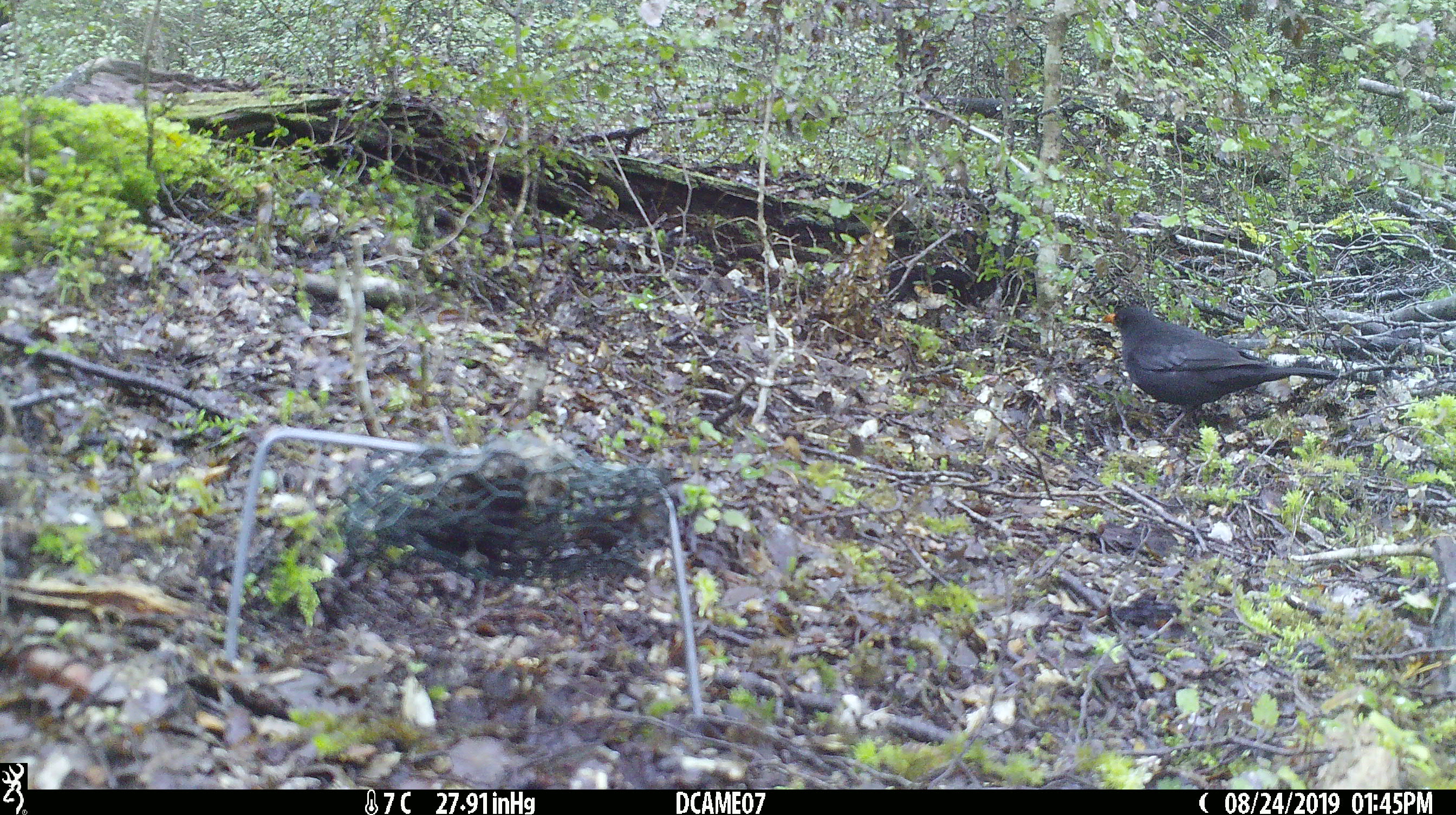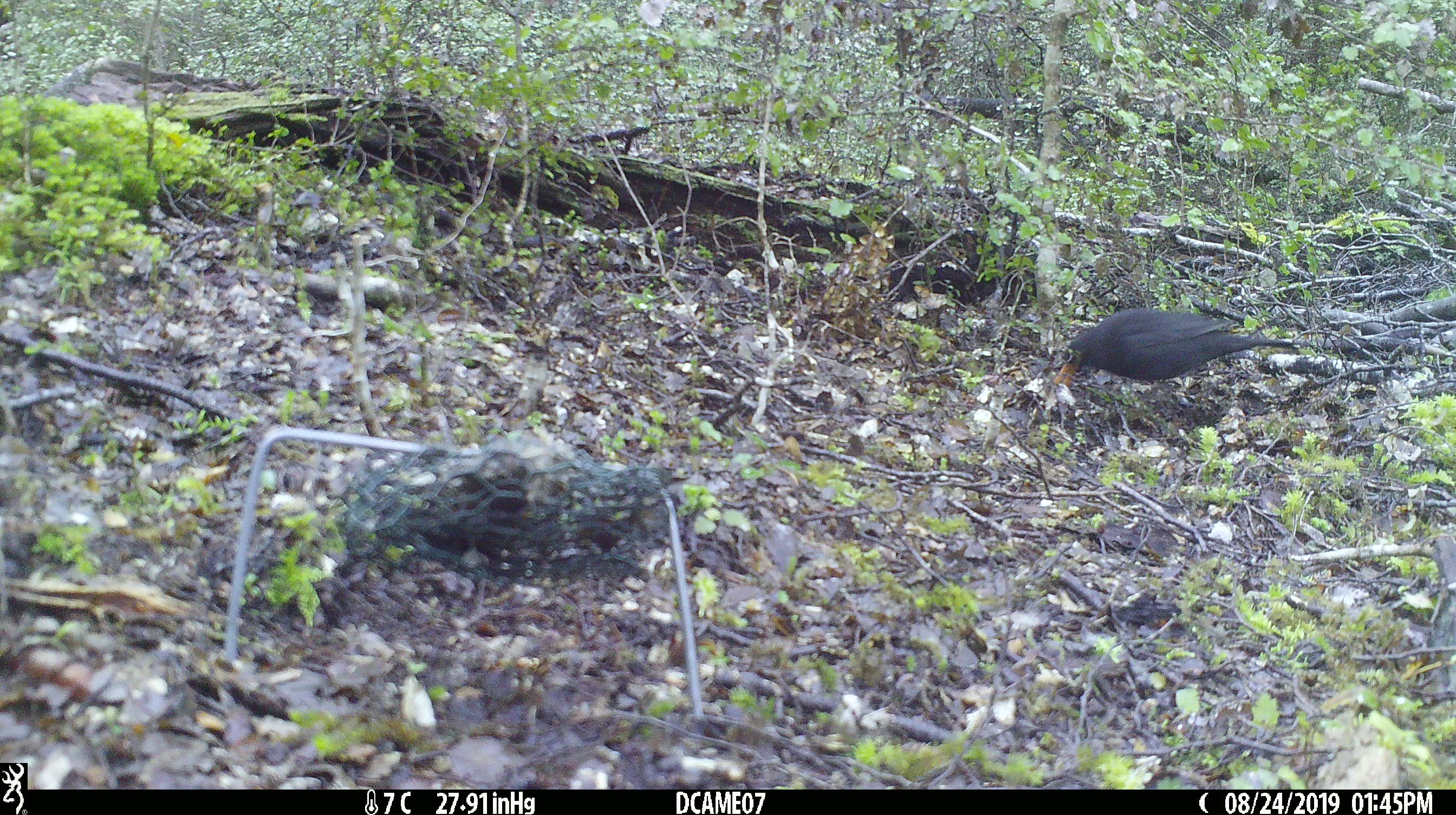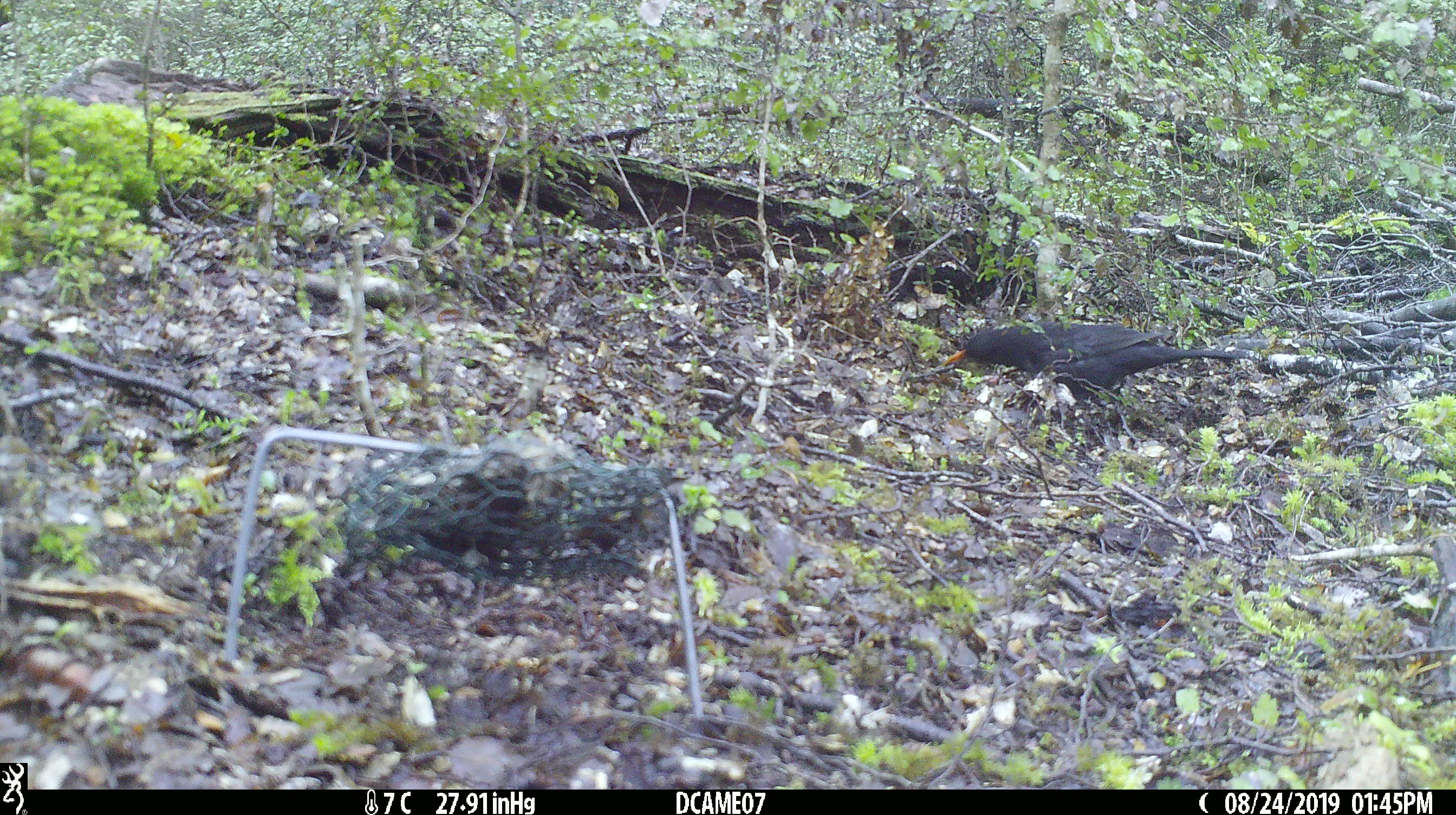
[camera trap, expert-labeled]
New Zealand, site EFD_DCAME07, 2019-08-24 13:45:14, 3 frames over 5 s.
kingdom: Animalia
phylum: Chordata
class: Aves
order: Passeriformes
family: Turdidae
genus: Turdus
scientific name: Turdus merula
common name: eurasian blackbird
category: blackbird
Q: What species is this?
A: Blackbird (eurasian blackbird) (Turdus merula).